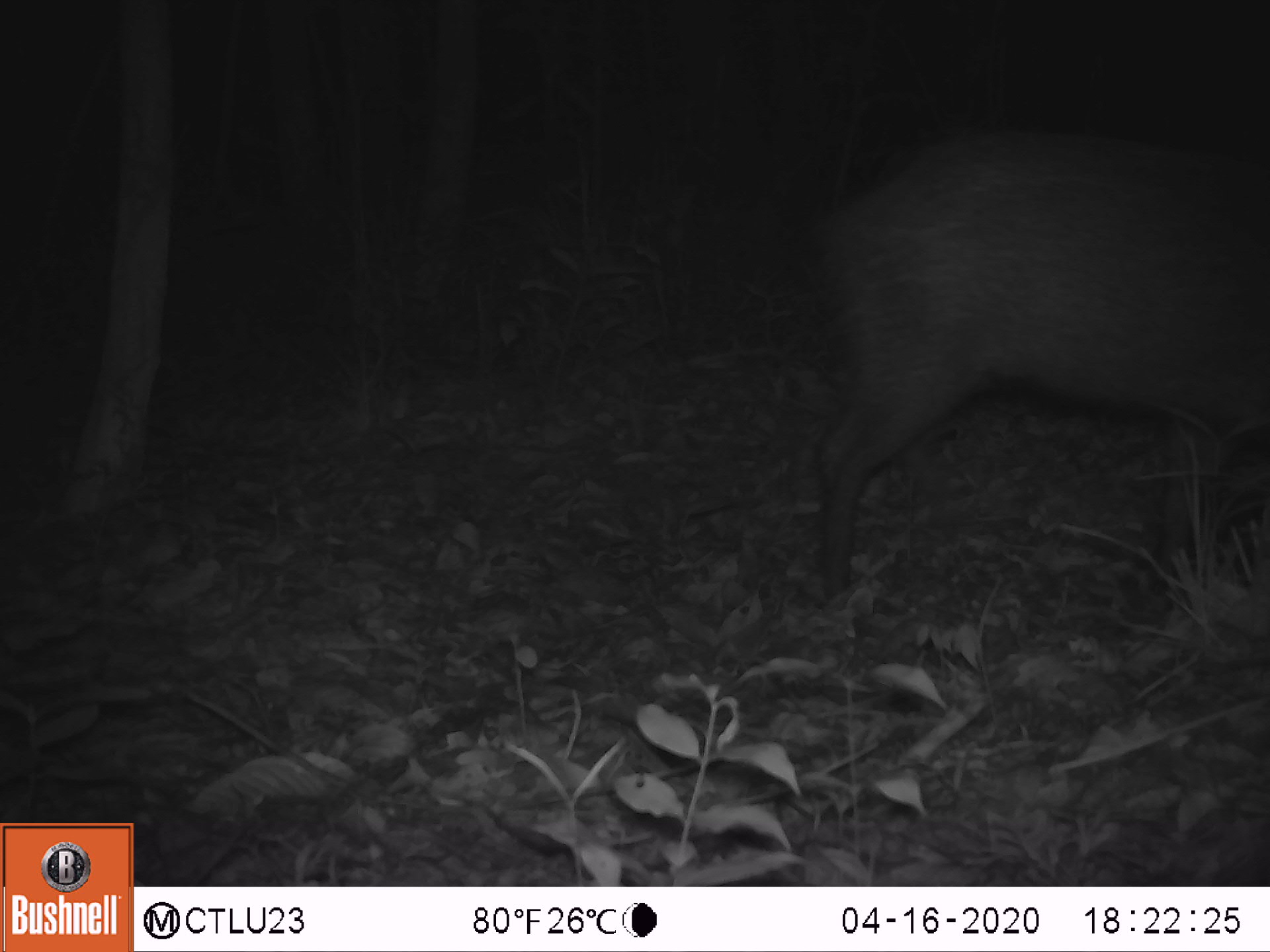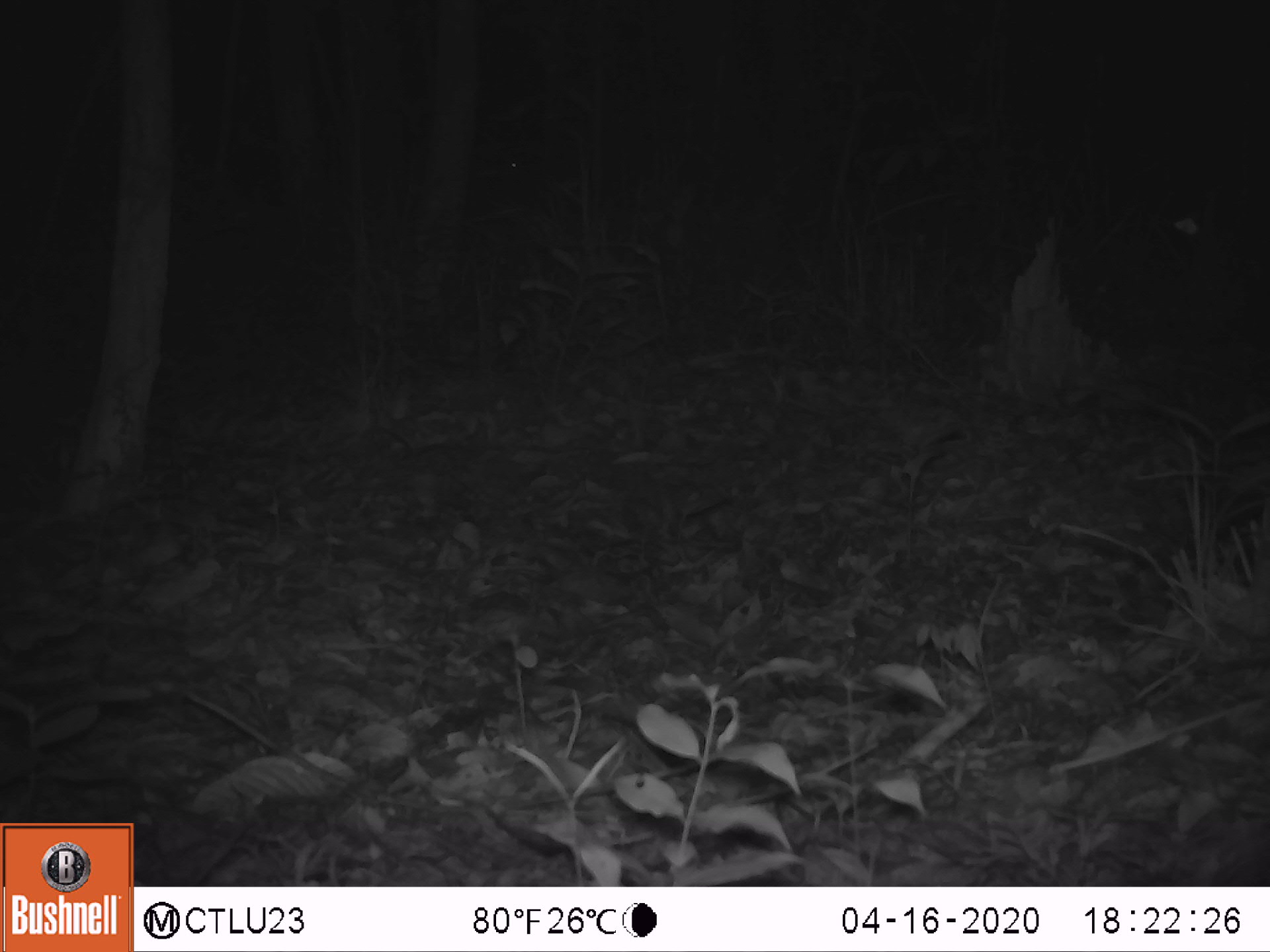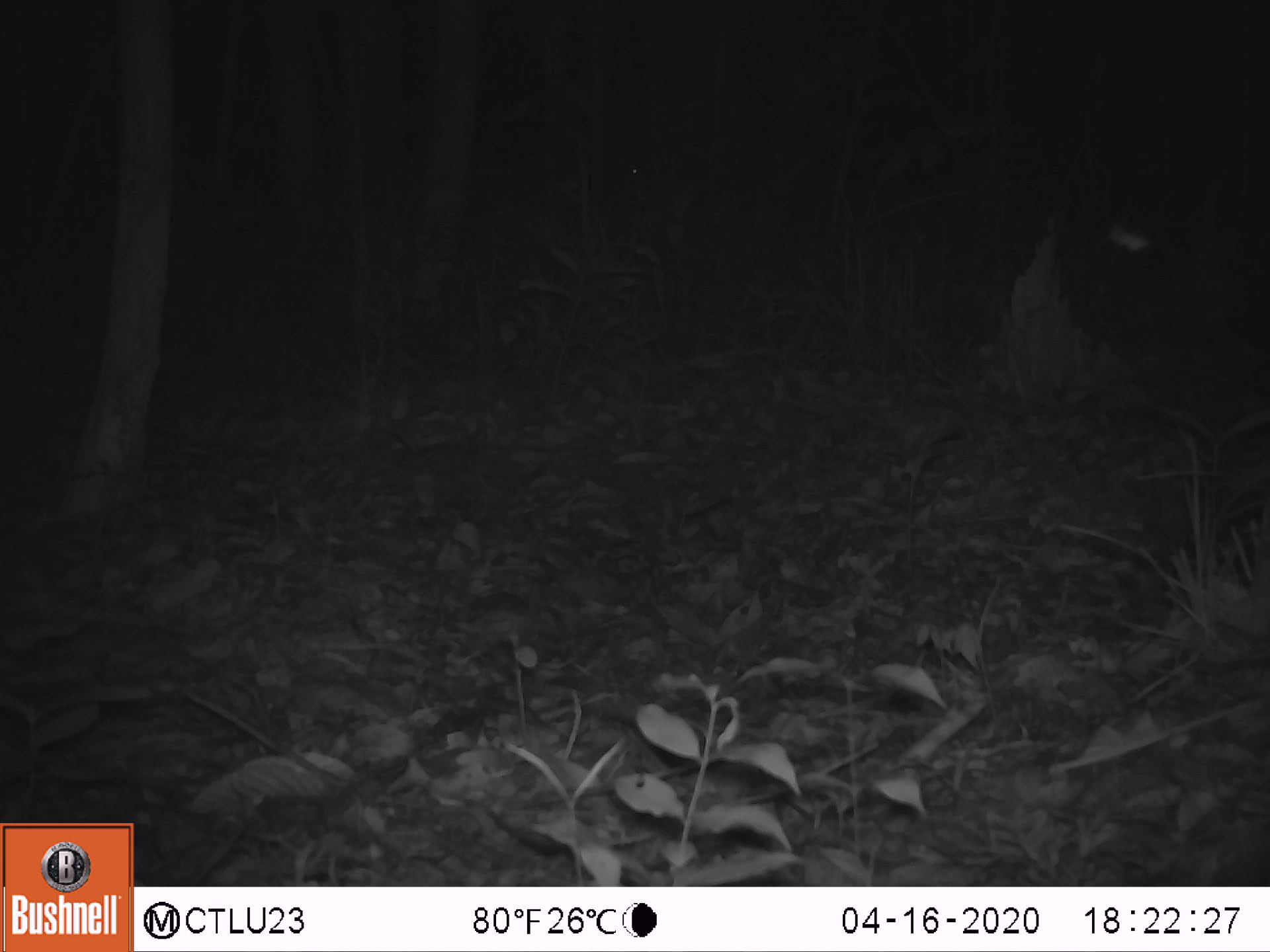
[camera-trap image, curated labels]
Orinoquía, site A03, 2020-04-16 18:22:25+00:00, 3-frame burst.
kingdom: Animalia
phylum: Chordata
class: Mammalia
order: Artiodactyla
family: Tayassuidae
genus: Pecari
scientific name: Pecari tajacu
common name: collared peccary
Collared peccary (Pecari tajacu).